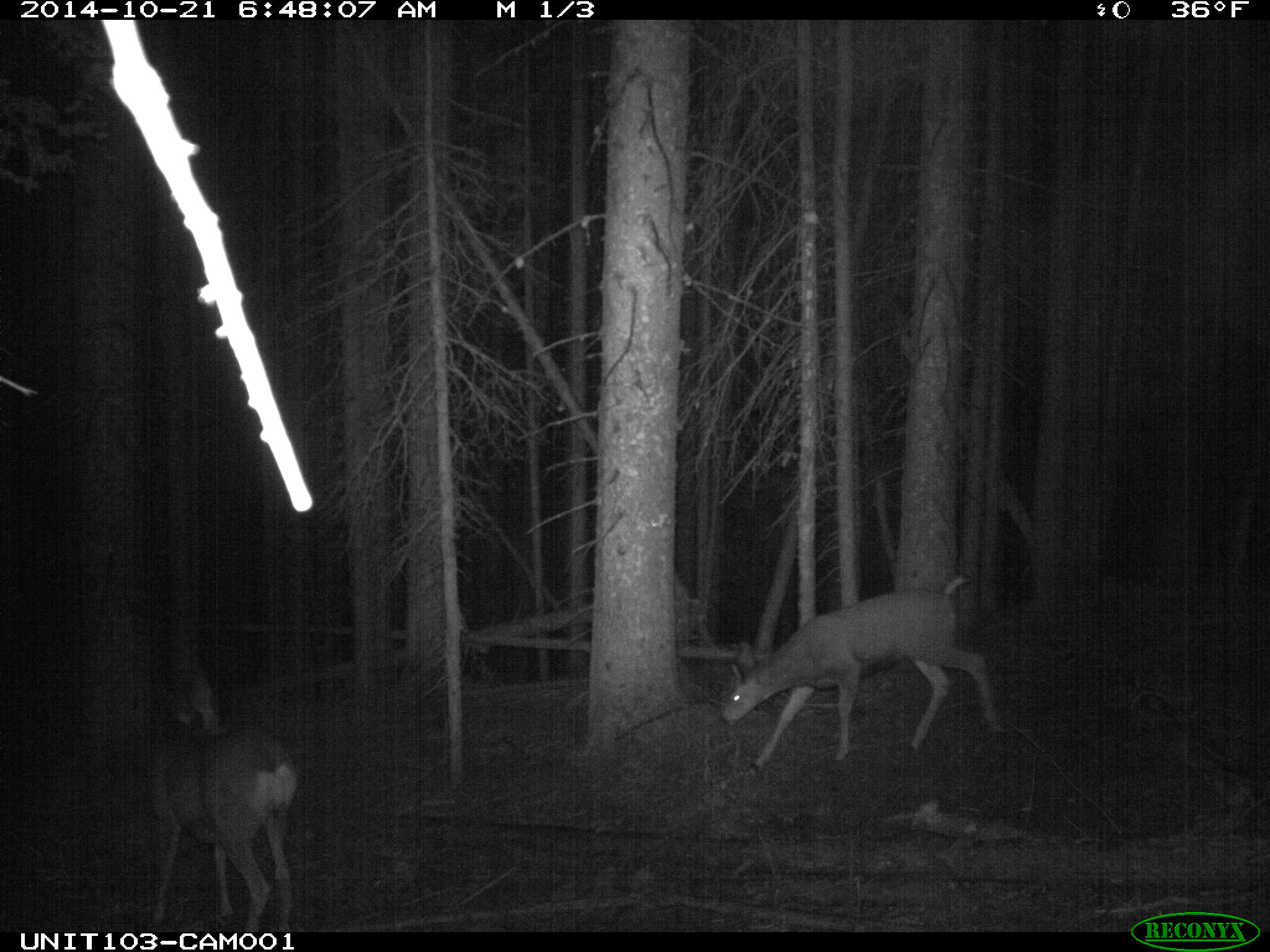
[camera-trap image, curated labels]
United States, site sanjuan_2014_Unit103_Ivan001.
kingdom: Animalia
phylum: Chordata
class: Mammalia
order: Artiodactyla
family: Cervidae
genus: Odocoileus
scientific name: Odocoileus hemionus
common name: mule deer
Odocoileus hemionus (mule deer).